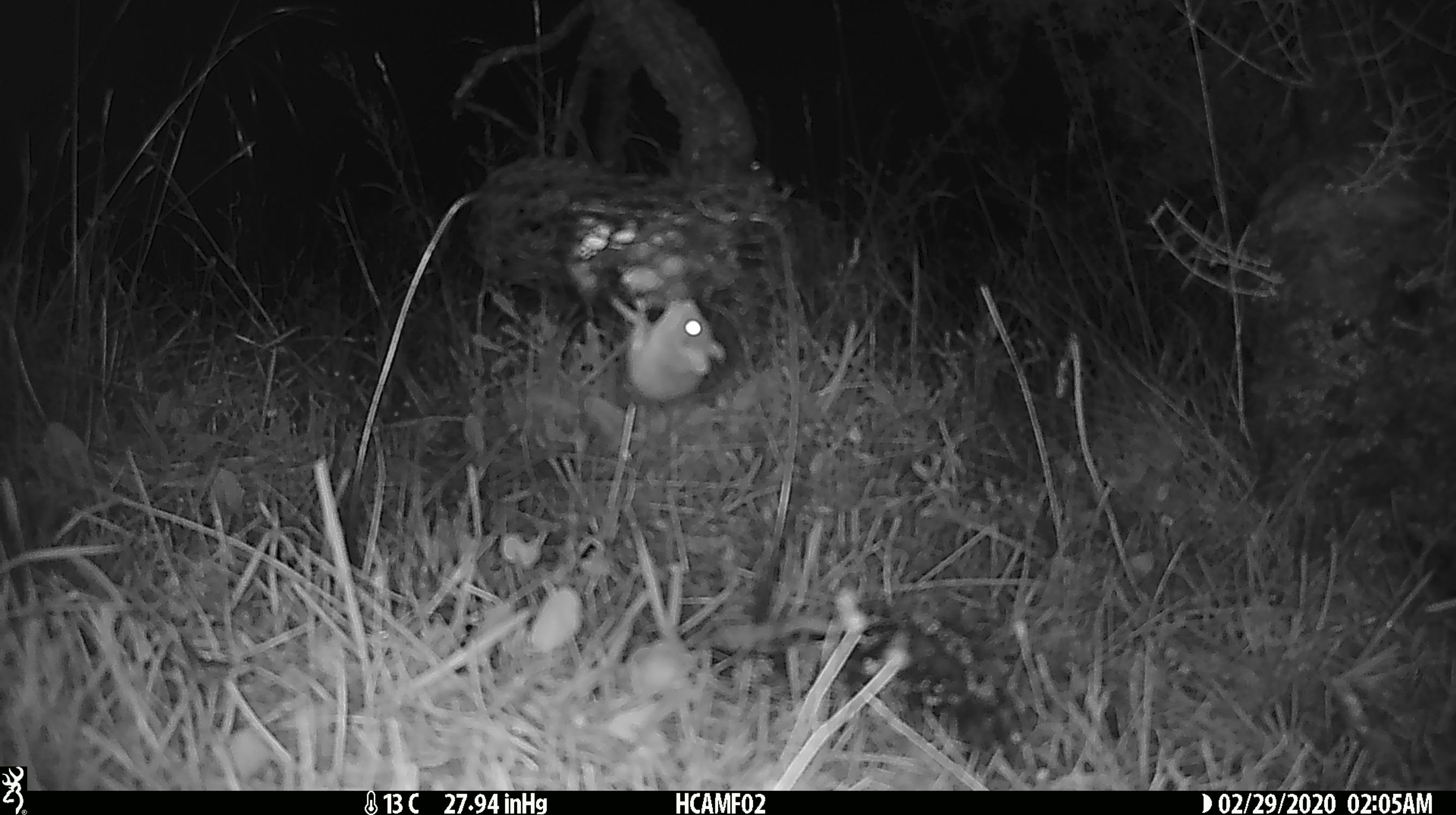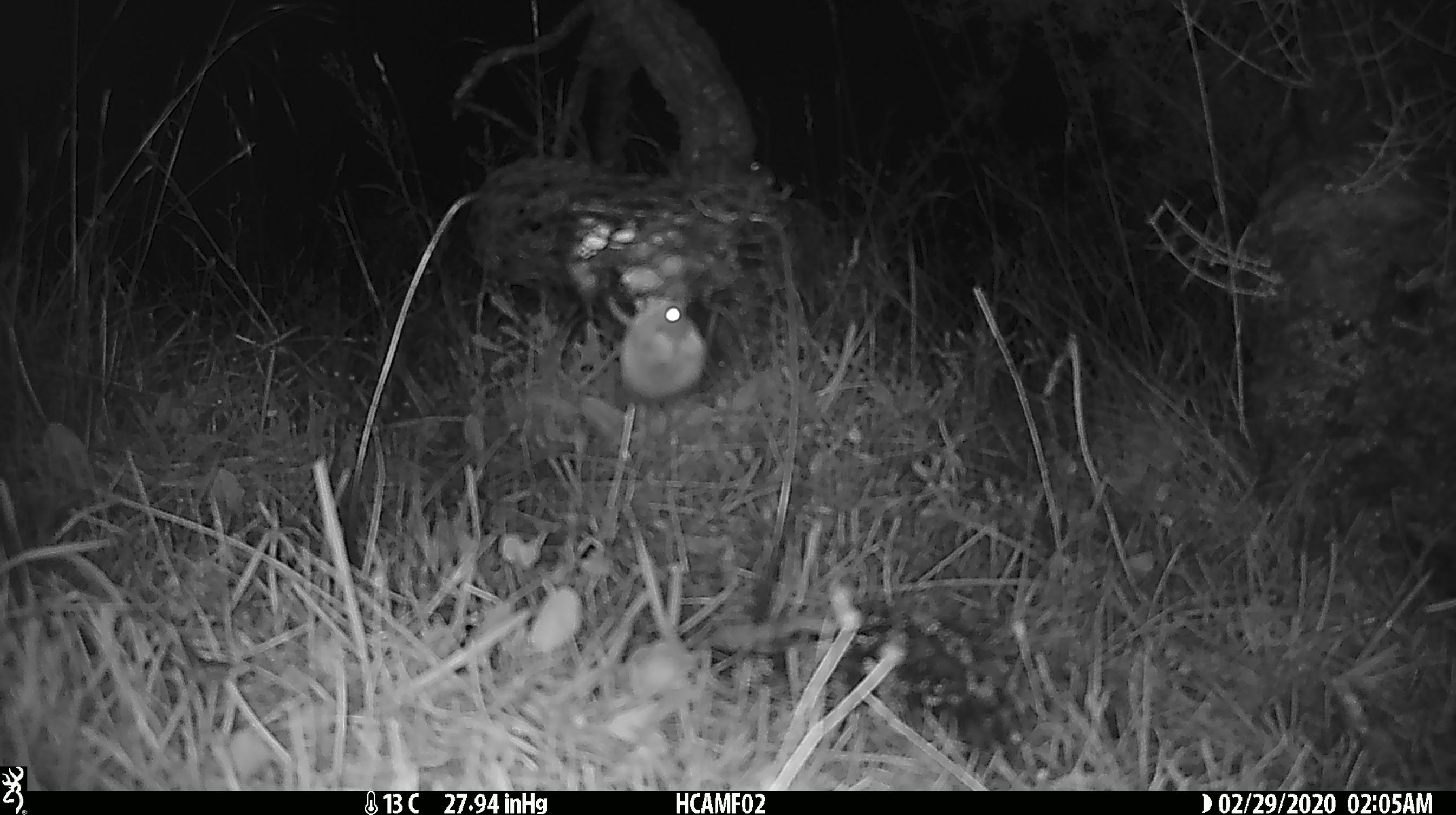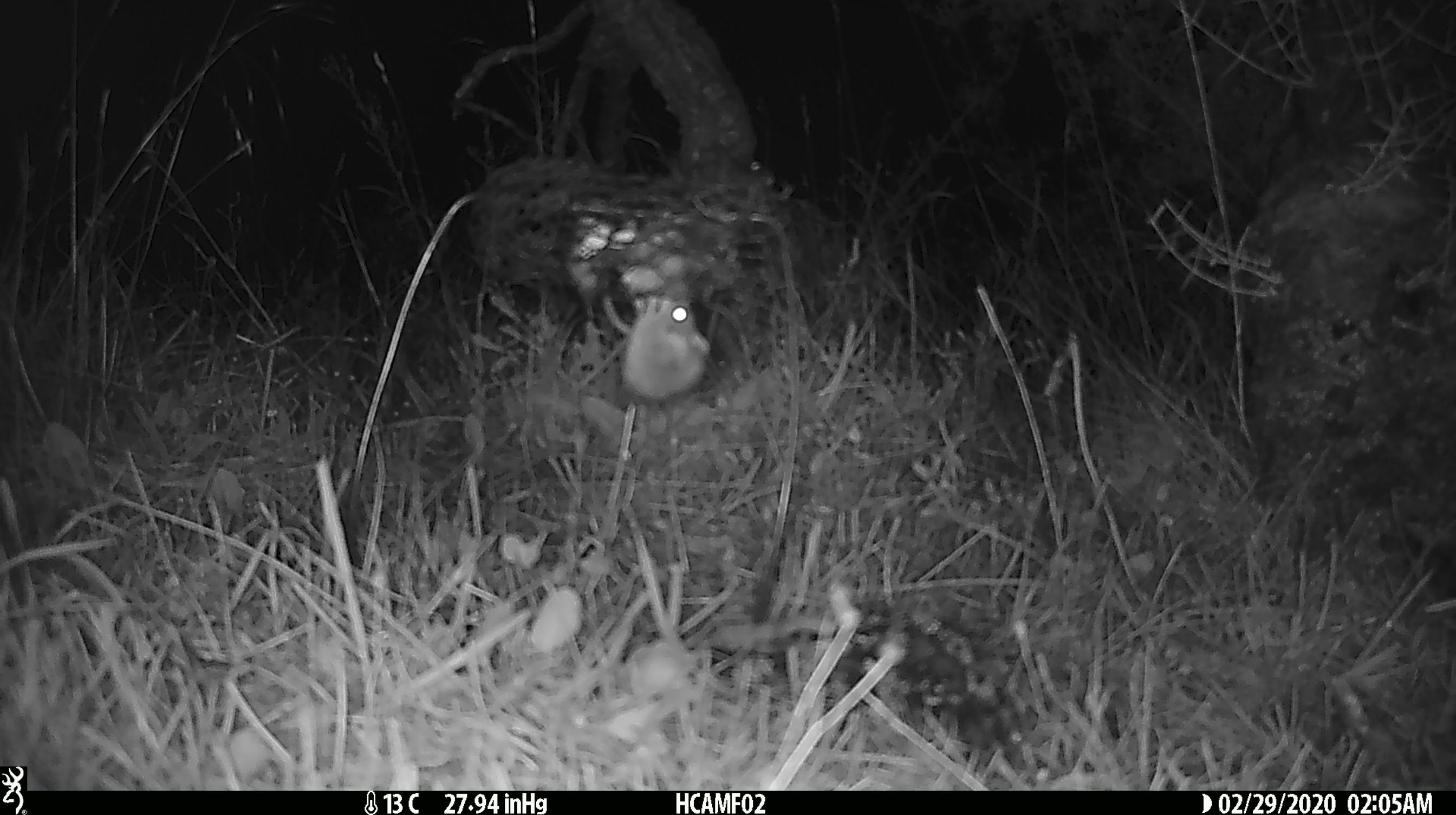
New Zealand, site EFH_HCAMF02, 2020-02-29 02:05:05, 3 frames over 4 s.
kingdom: Animalia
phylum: Chordata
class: Mammalia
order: Rodentia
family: Muridae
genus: Mus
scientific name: Mus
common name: mouse